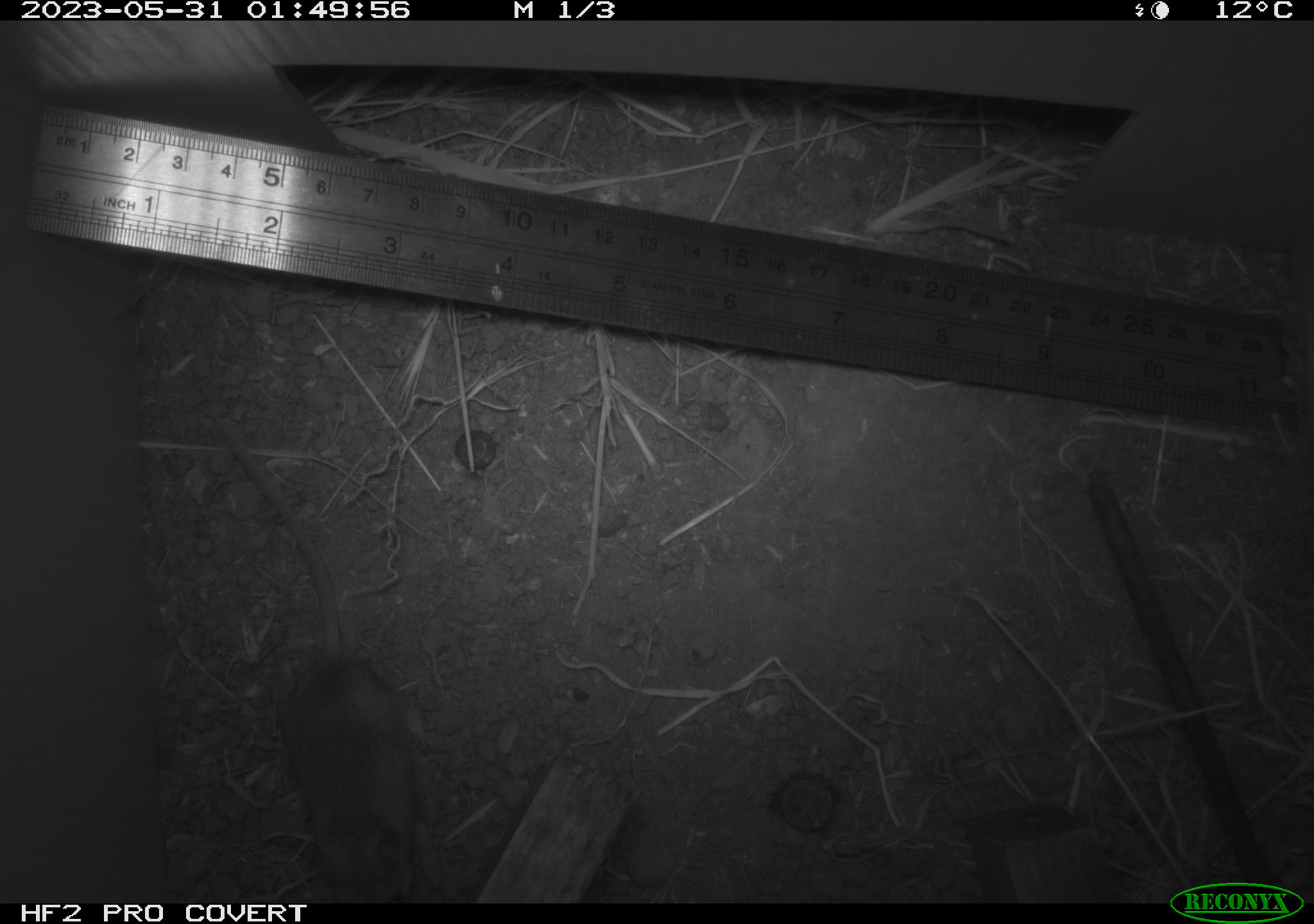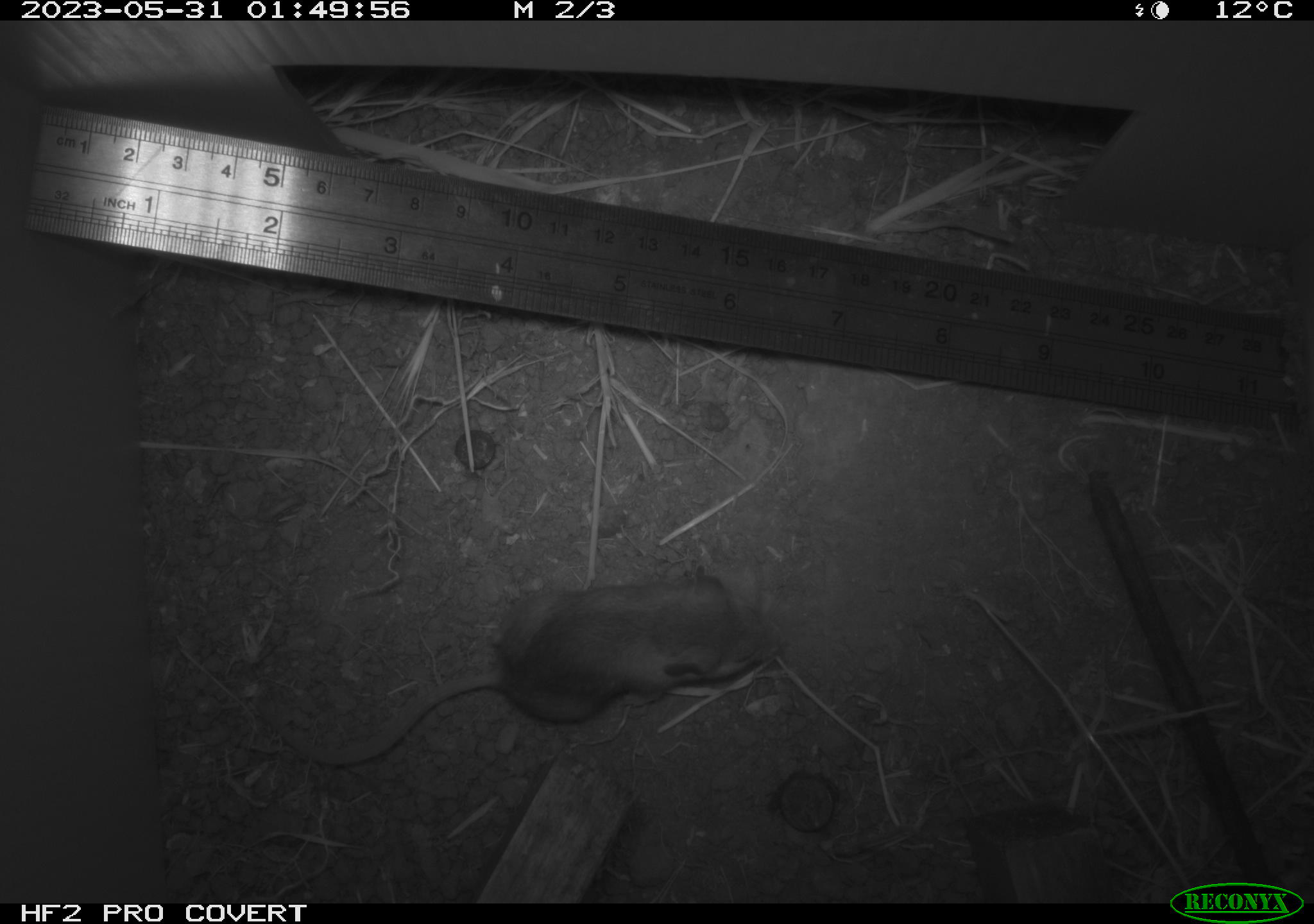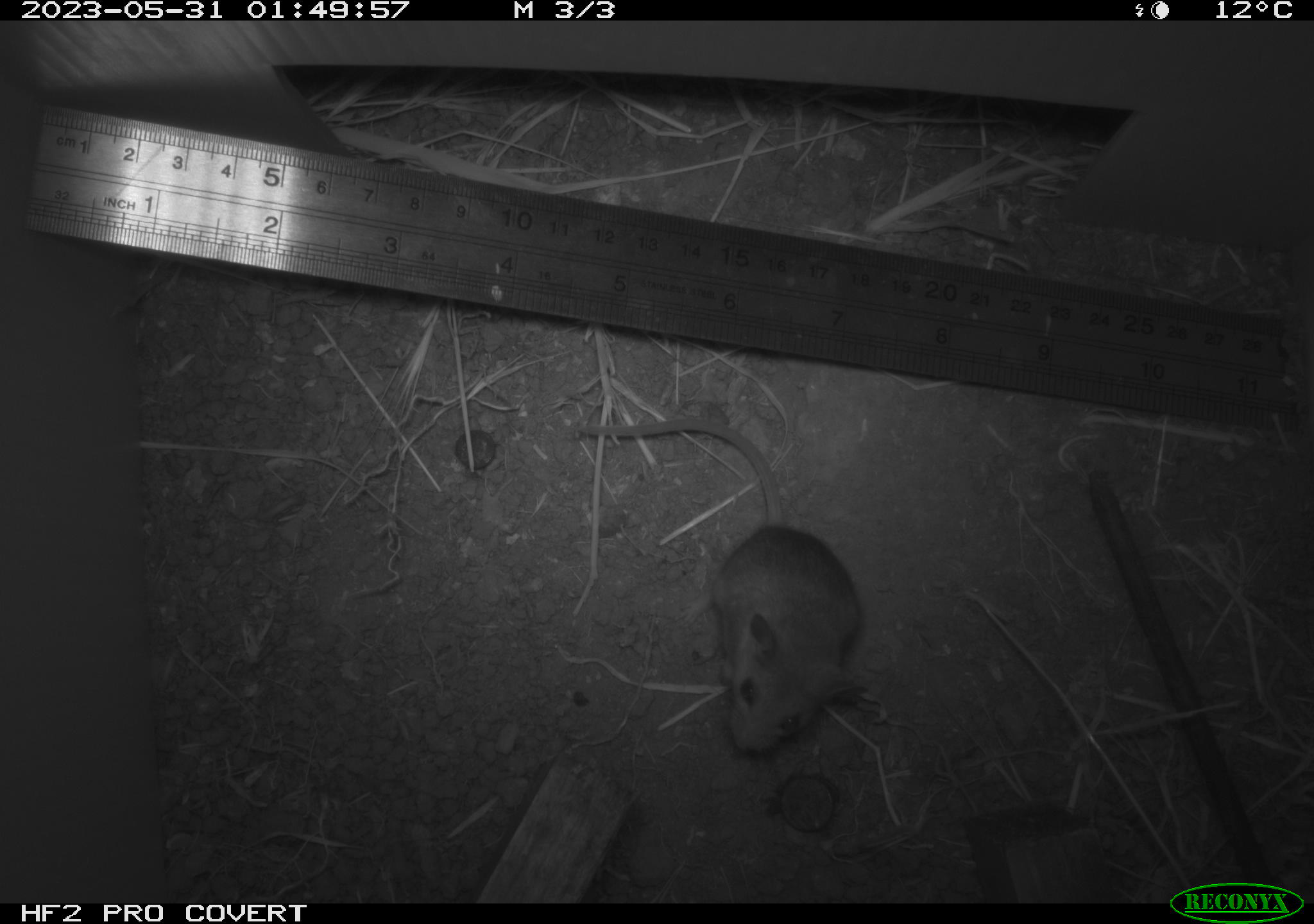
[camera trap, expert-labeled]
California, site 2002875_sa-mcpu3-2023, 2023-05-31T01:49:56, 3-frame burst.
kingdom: Animalia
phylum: Chordata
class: Mammalia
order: Rodentia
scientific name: Rodentia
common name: mouse species